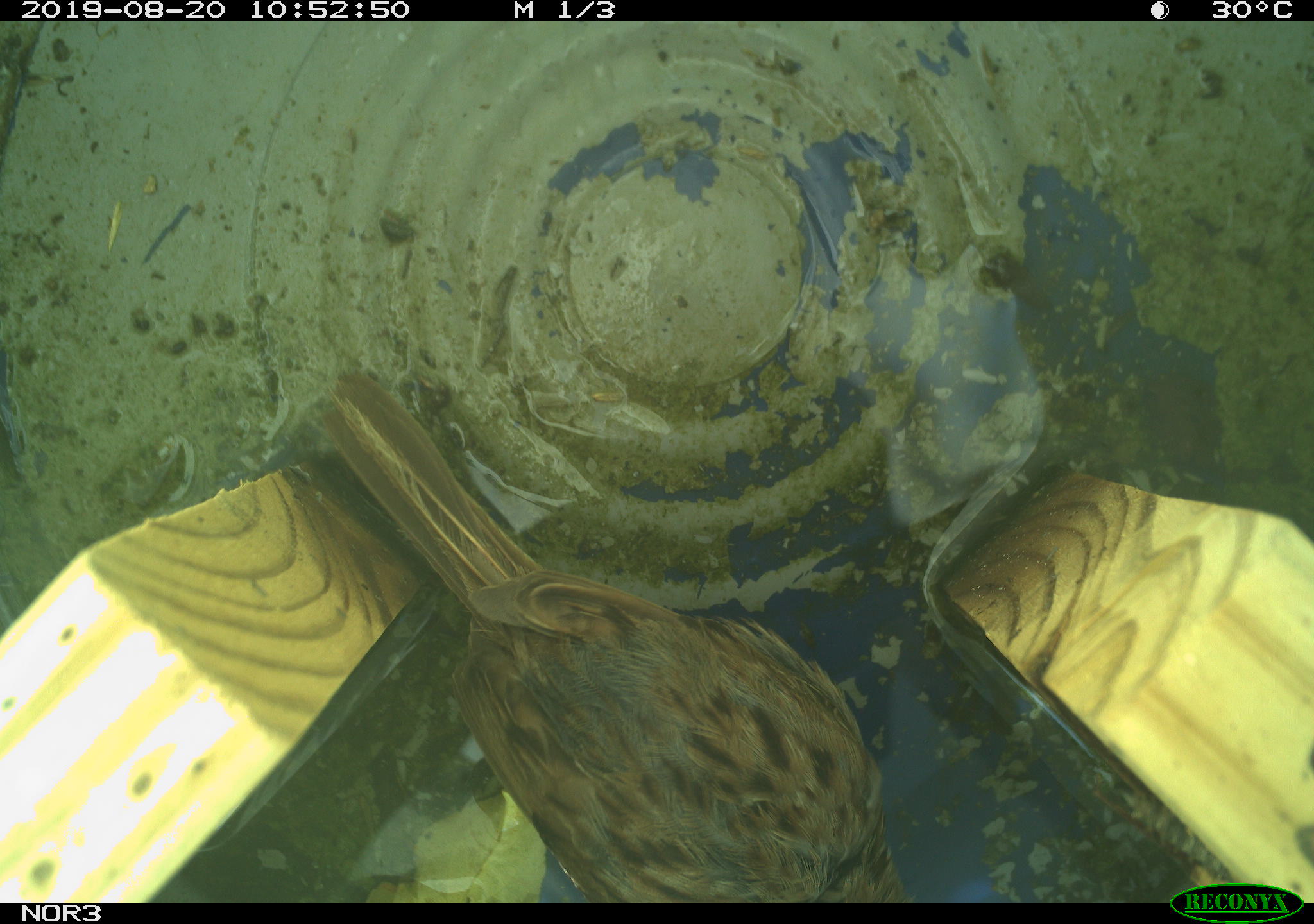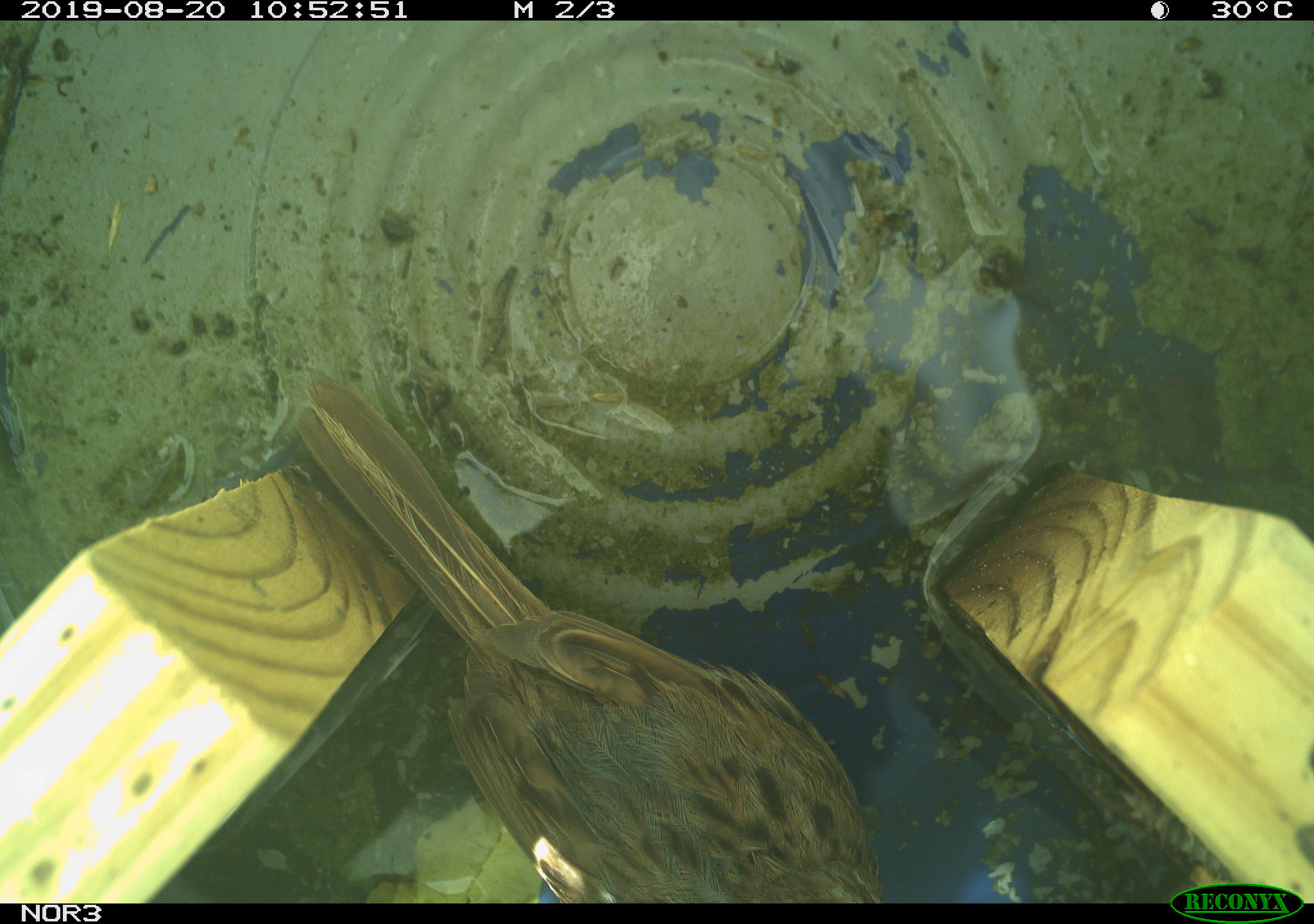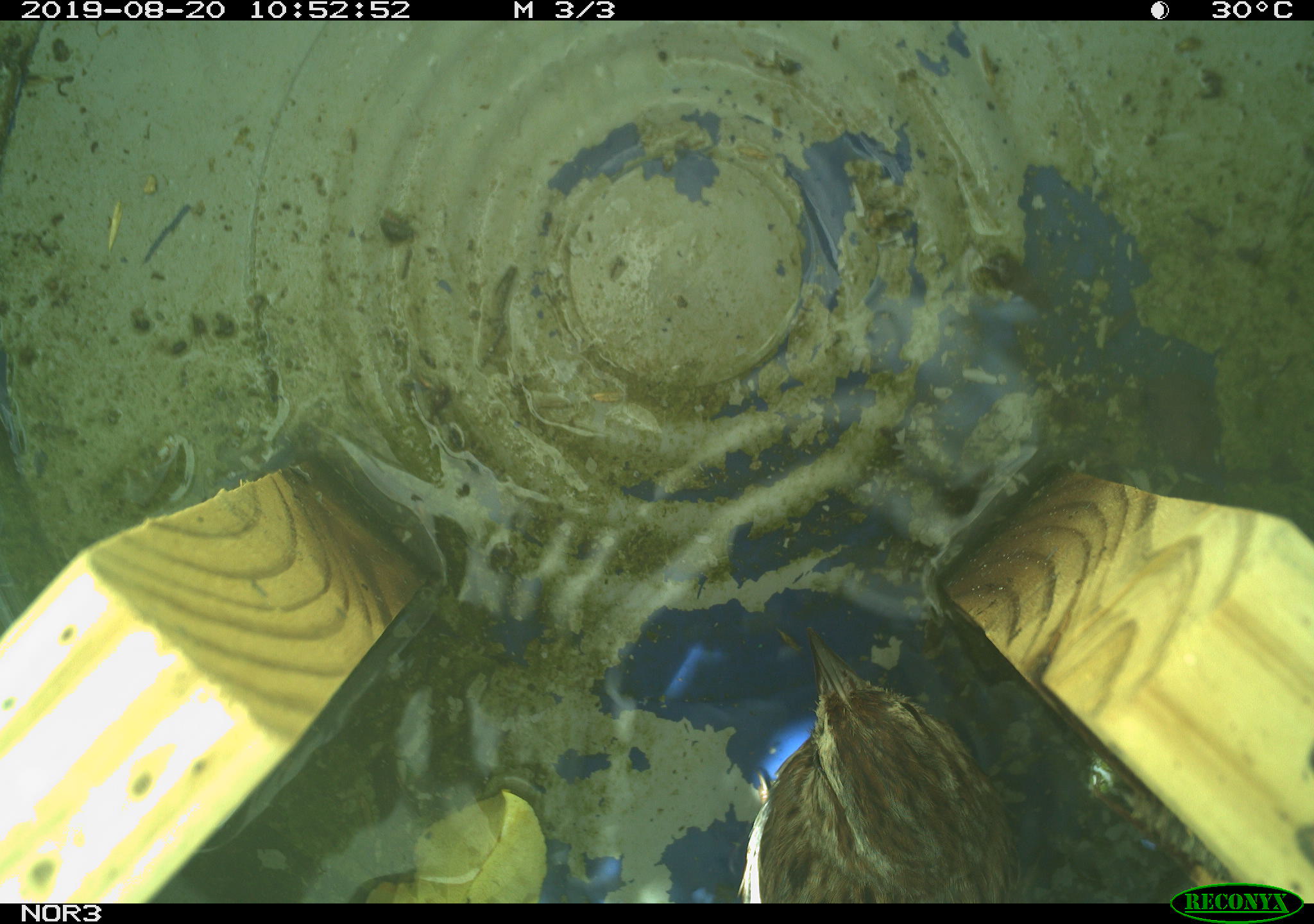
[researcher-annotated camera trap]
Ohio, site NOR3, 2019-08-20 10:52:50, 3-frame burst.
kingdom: Animalia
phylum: Chordata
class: Aves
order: Passeriformes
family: Passerellidae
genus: Melospiza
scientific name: Melospiza melodia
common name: song sparrow